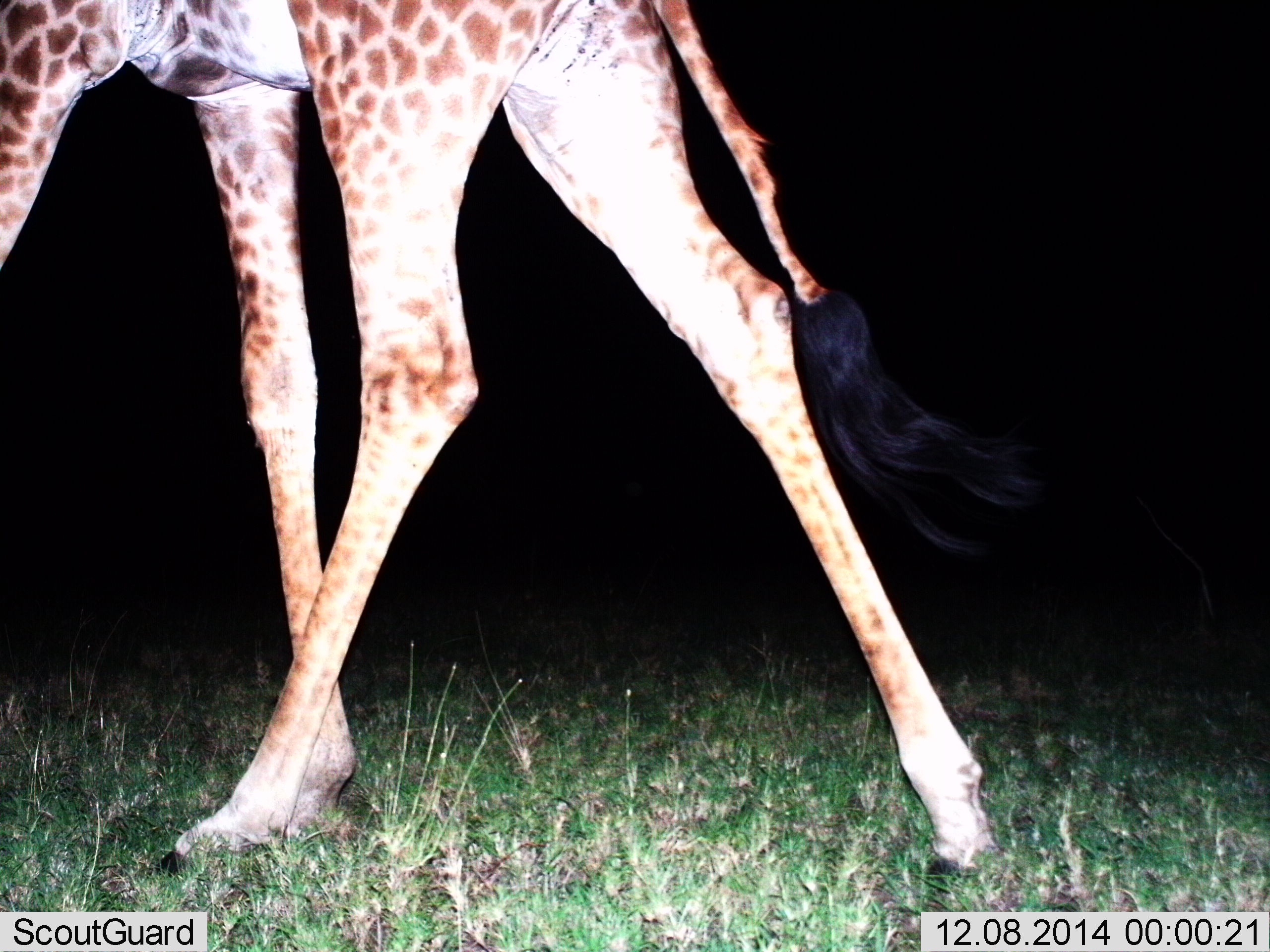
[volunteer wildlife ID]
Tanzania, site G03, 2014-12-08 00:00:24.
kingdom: Animalia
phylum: Chordata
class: Mammalia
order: Artiodactyla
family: Giraffidae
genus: Giraffa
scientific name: Giraffa camelopardalis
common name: giraffe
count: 1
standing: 20%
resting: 0%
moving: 90%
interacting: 0%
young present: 0%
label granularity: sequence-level